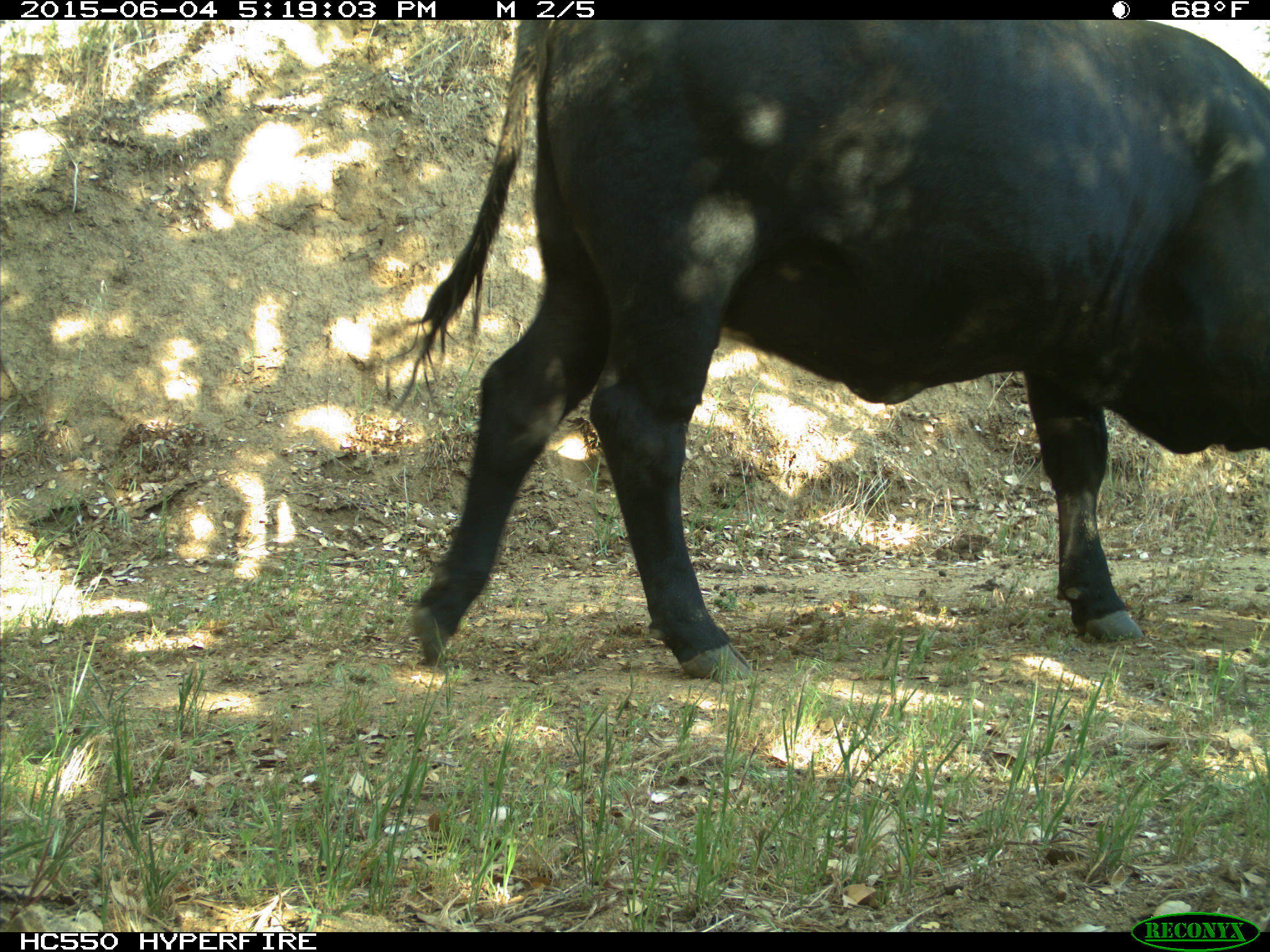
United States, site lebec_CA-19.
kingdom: Animalia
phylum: Chordata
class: Mammalia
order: Artiodactyla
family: Bovidae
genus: Bos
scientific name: Bos taurus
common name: domestic cow